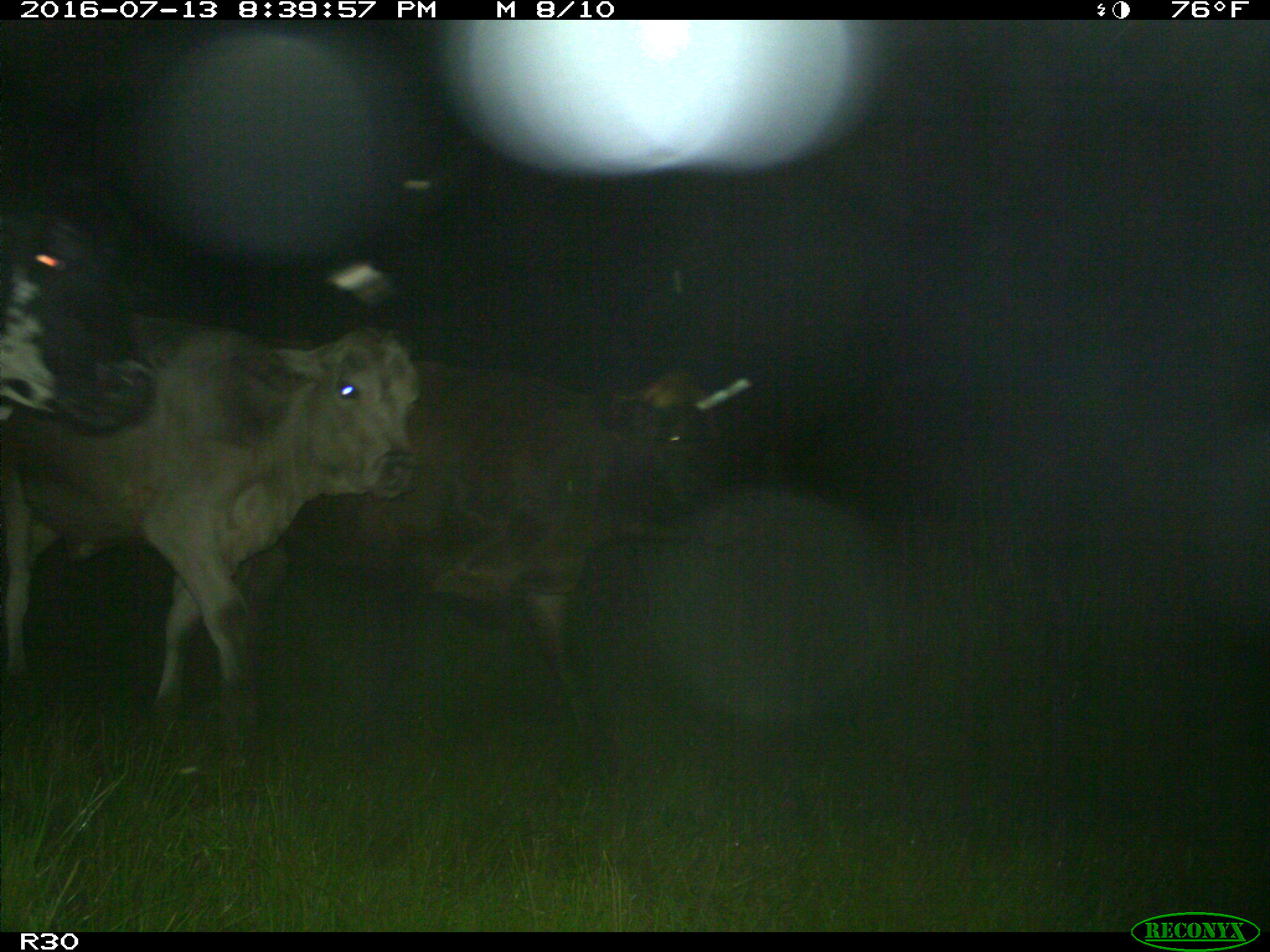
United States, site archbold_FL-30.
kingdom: Animalia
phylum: Chordata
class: Mammalia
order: Artiodactyla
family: Bovidae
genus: Bos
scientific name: Bos taurus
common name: domestic cow